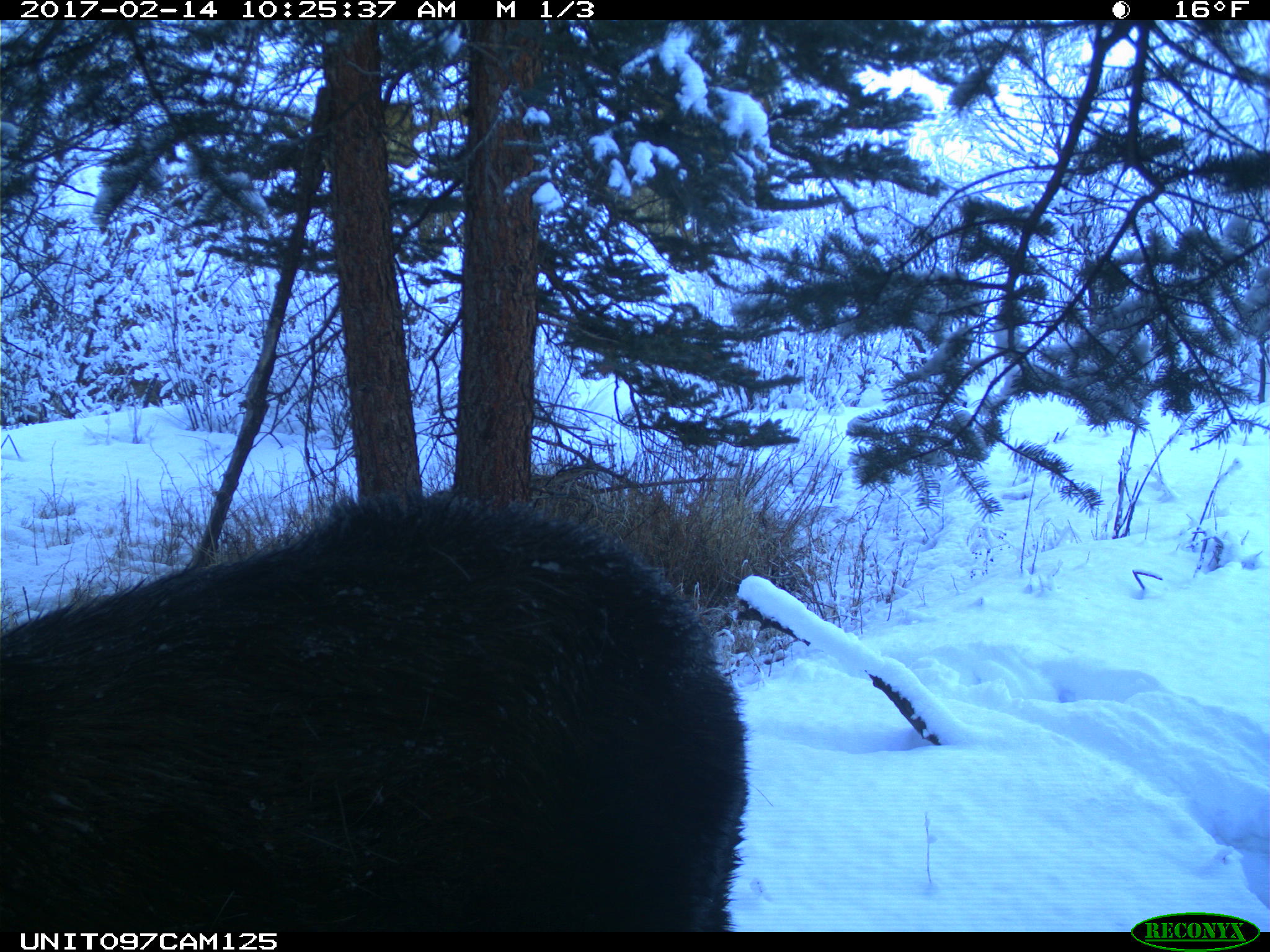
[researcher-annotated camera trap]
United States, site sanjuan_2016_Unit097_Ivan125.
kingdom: Animalia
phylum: Chordata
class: Mammalia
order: Artiodactyla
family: Cervidae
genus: Alces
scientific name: Alces alces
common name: moose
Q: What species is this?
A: Alces alces (moose).